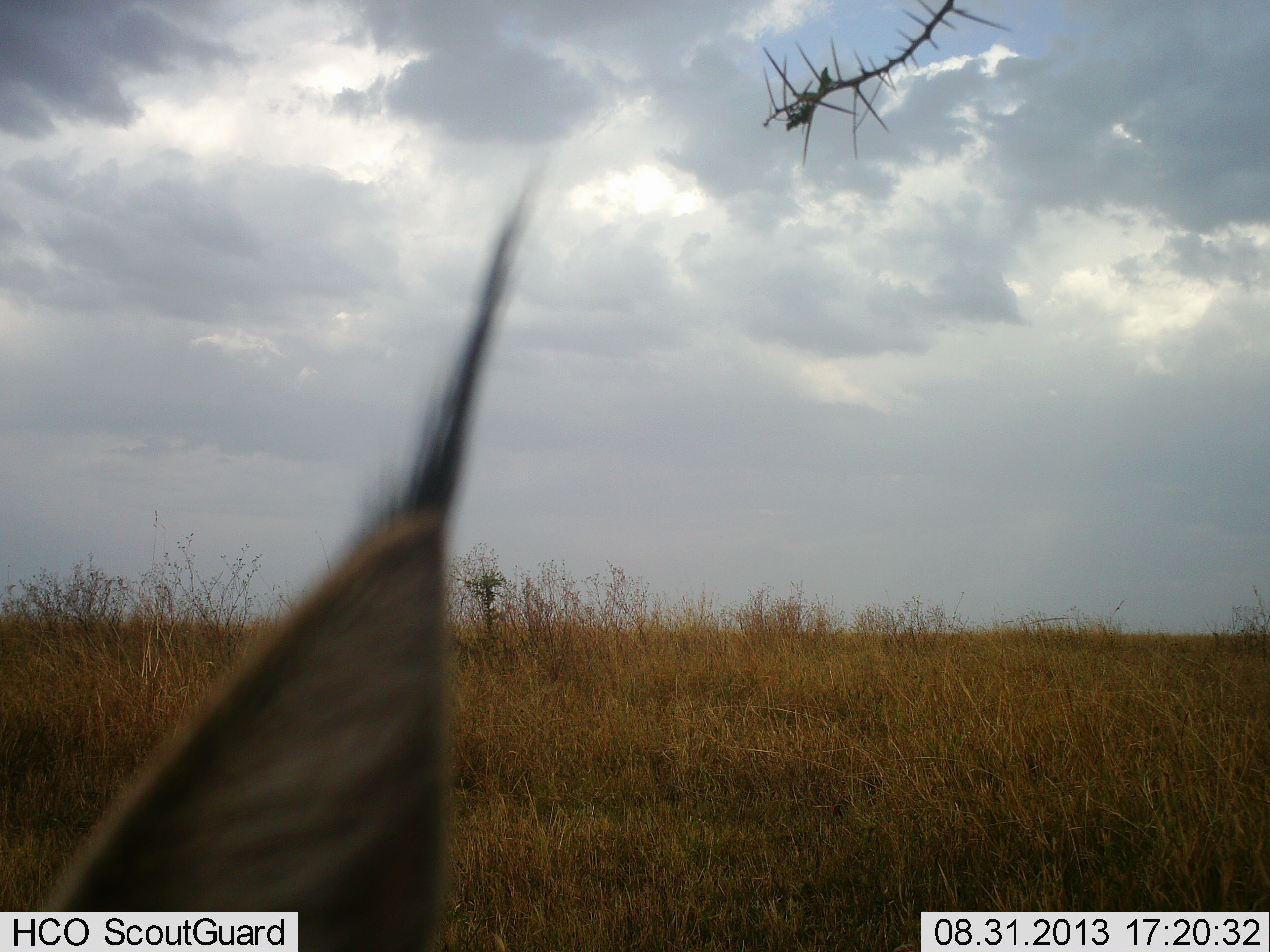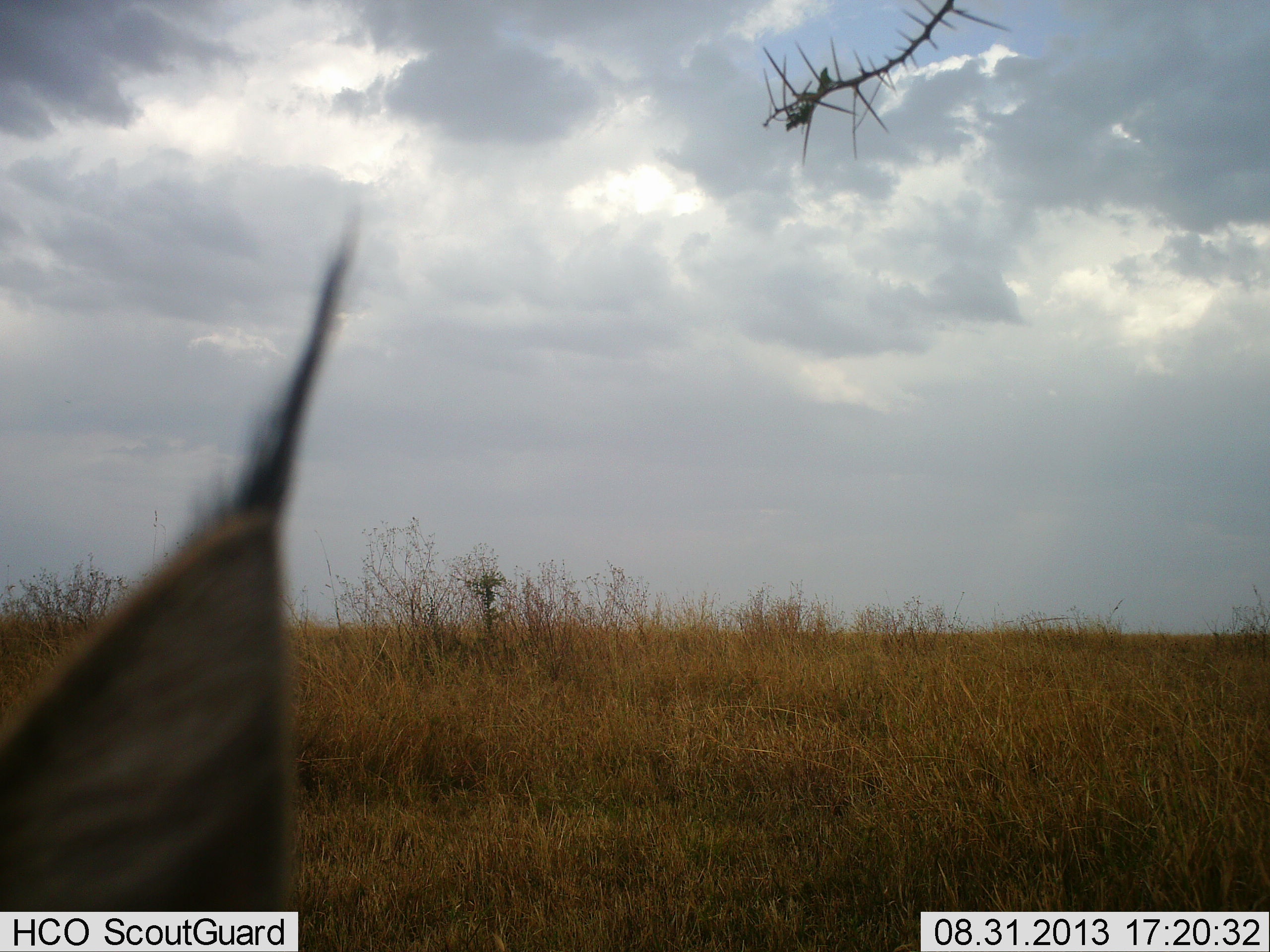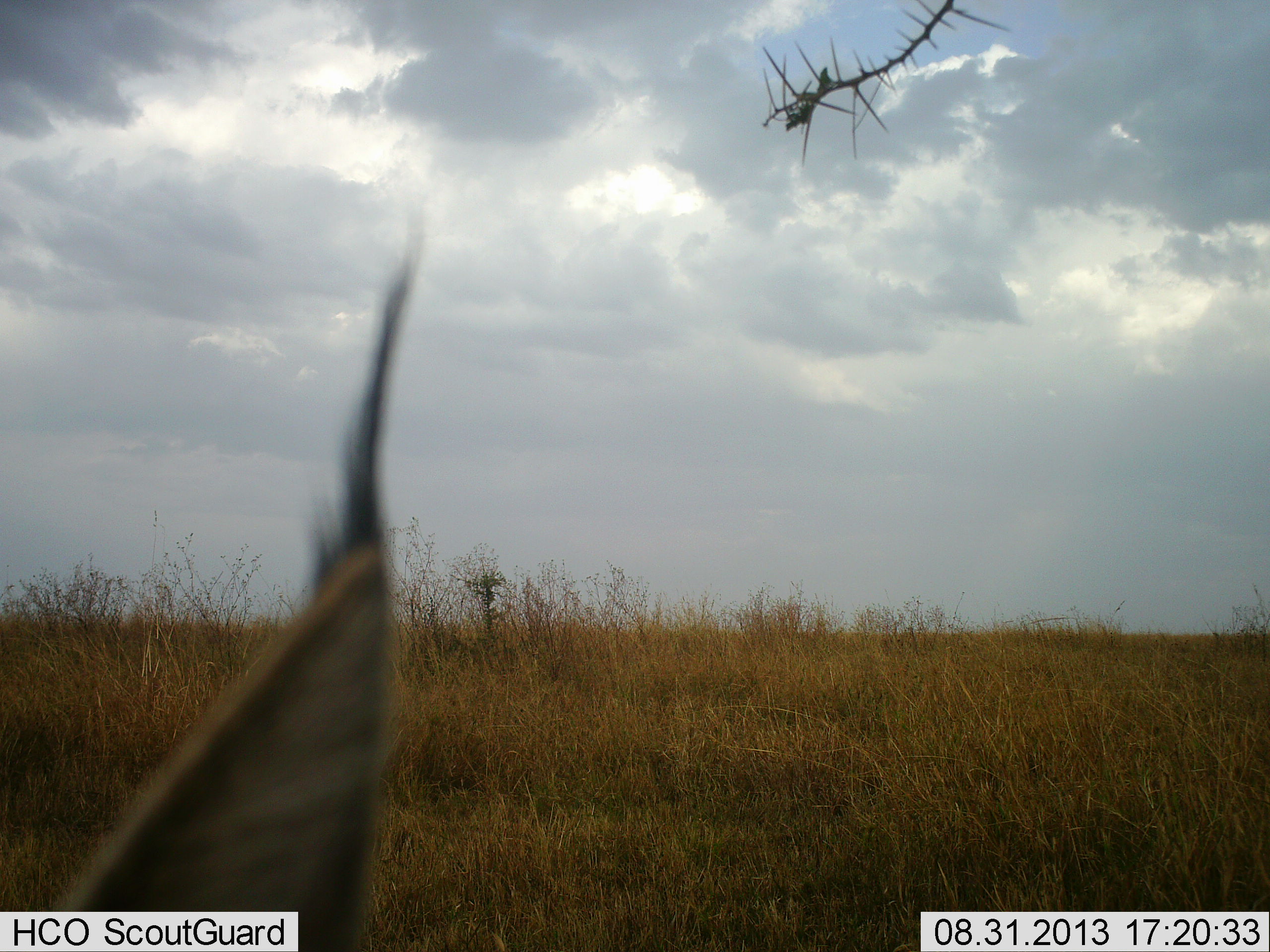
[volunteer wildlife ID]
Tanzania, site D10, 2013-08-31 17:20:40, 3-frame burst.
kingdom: Animalia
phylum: Chordata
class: Mammalia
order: Carnivora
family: Felidae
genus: Caracal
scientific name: Caracal caracal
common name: caracal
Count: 1.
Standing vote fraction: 90%.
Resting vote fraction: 0%.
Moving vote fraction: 10%.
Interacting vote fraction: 0%.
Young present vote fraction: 0%.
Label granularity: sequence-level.